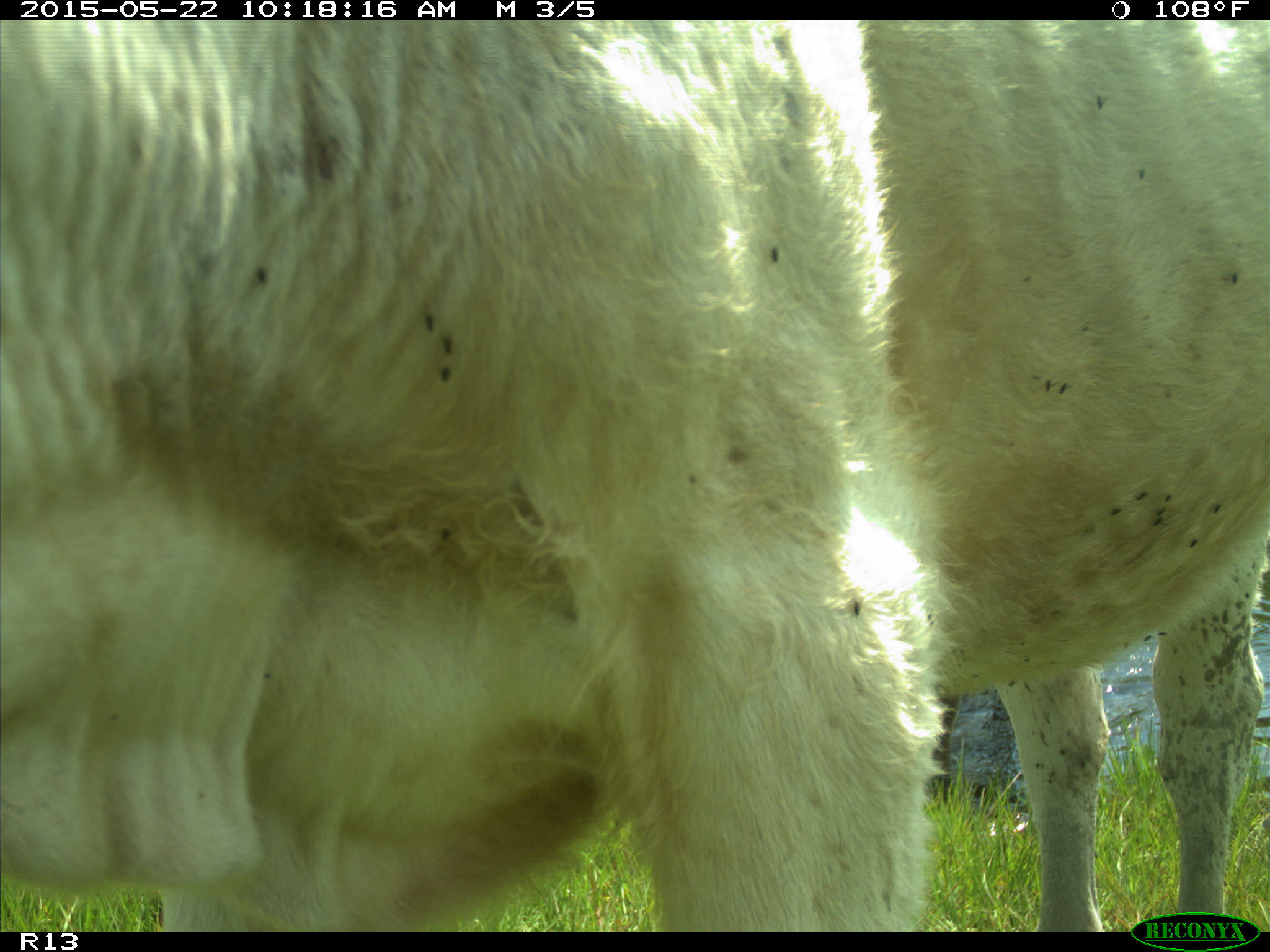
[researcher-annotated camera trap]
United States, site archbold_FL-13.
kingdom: Animalia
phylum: Chordata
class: Mammalia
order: Artiodactyla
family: Bovidae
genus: Bos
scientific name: Bos taurus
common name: domestic cow